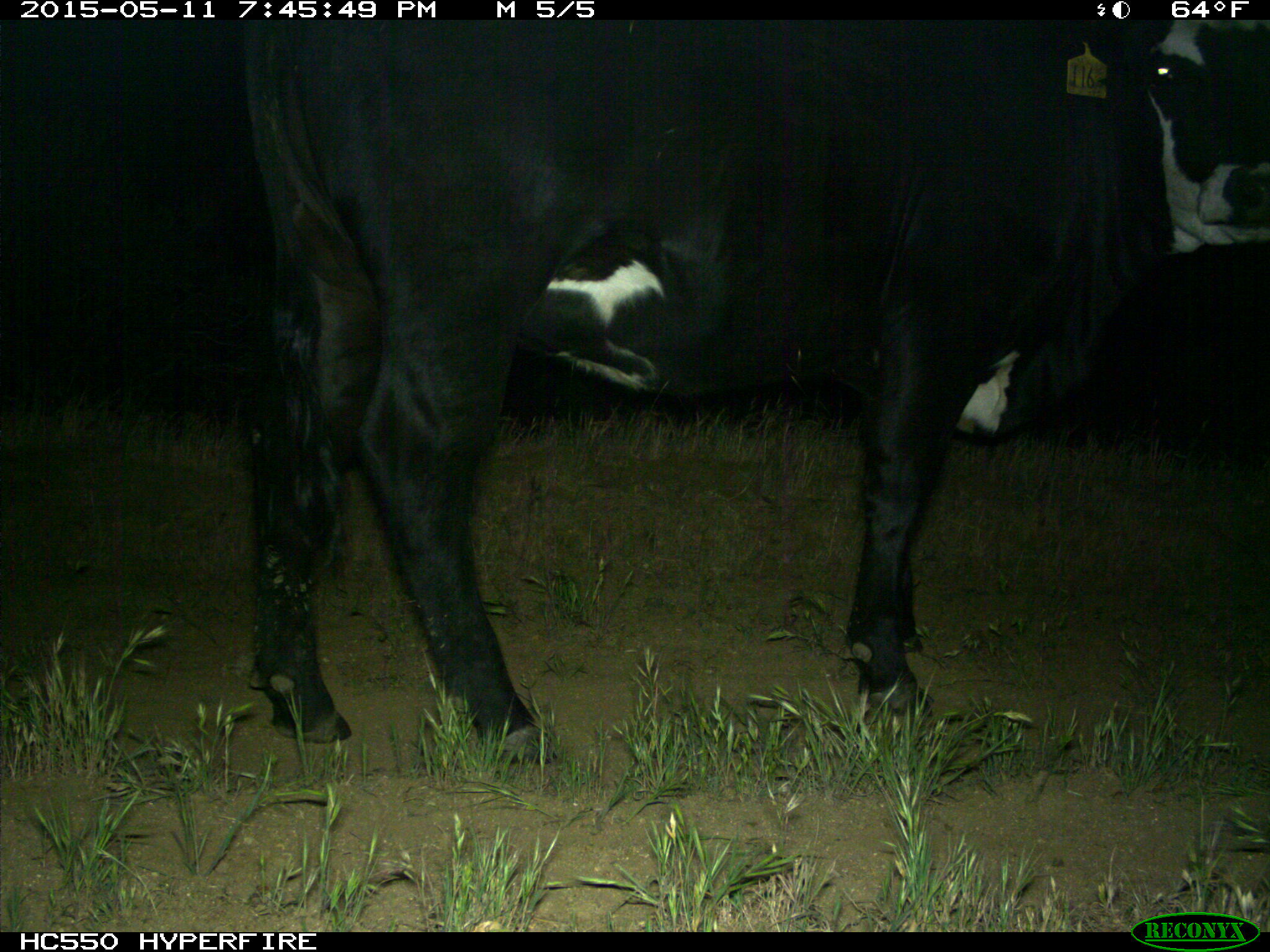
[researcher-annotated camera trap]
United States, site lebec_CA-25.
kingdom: Animalia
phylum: Chordata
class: Mammalia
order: Artiodactyla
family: Bovidae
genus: Bos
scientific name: Bos taurus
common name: domestic cow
Bos taurus (domestic cow).